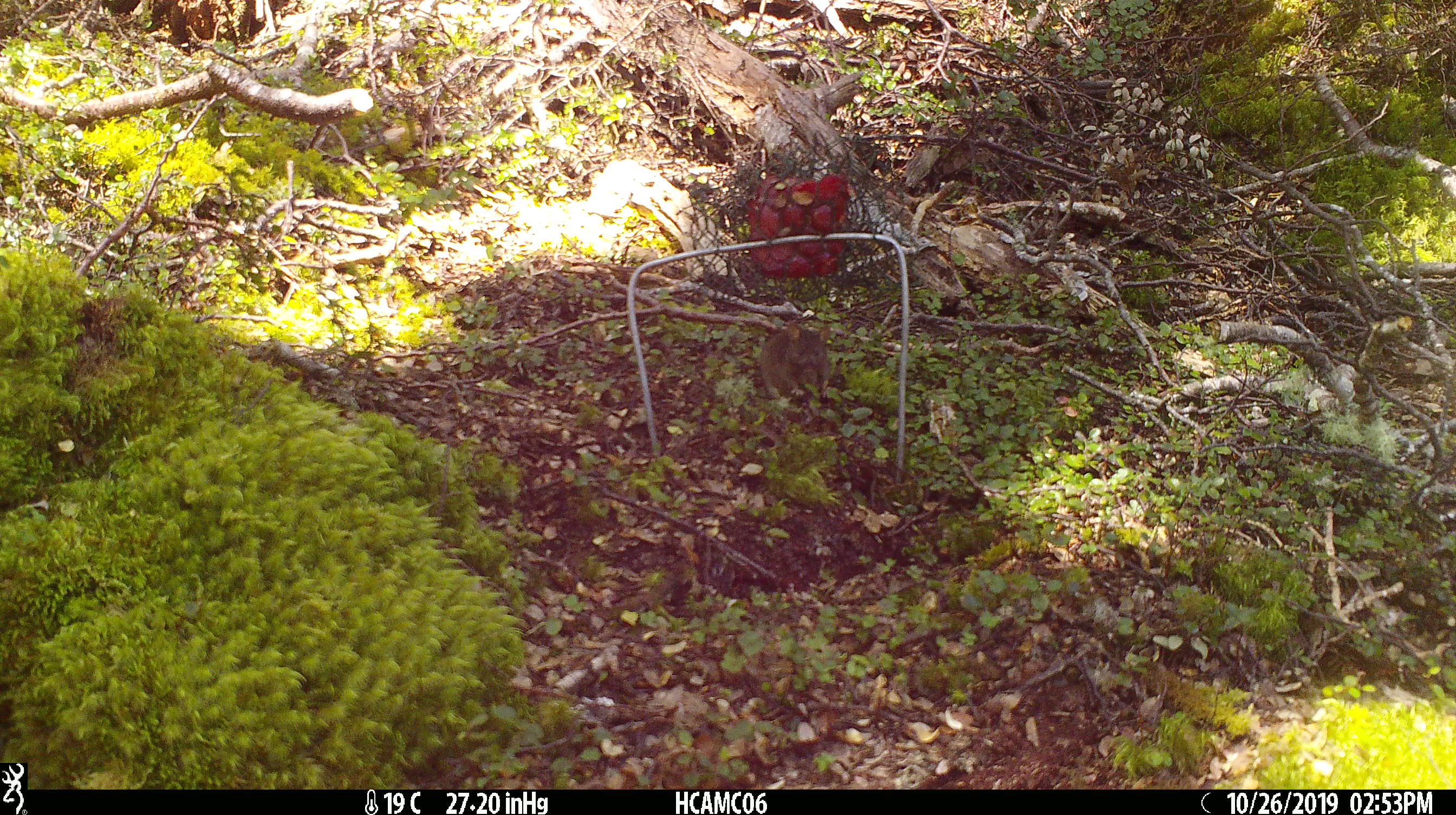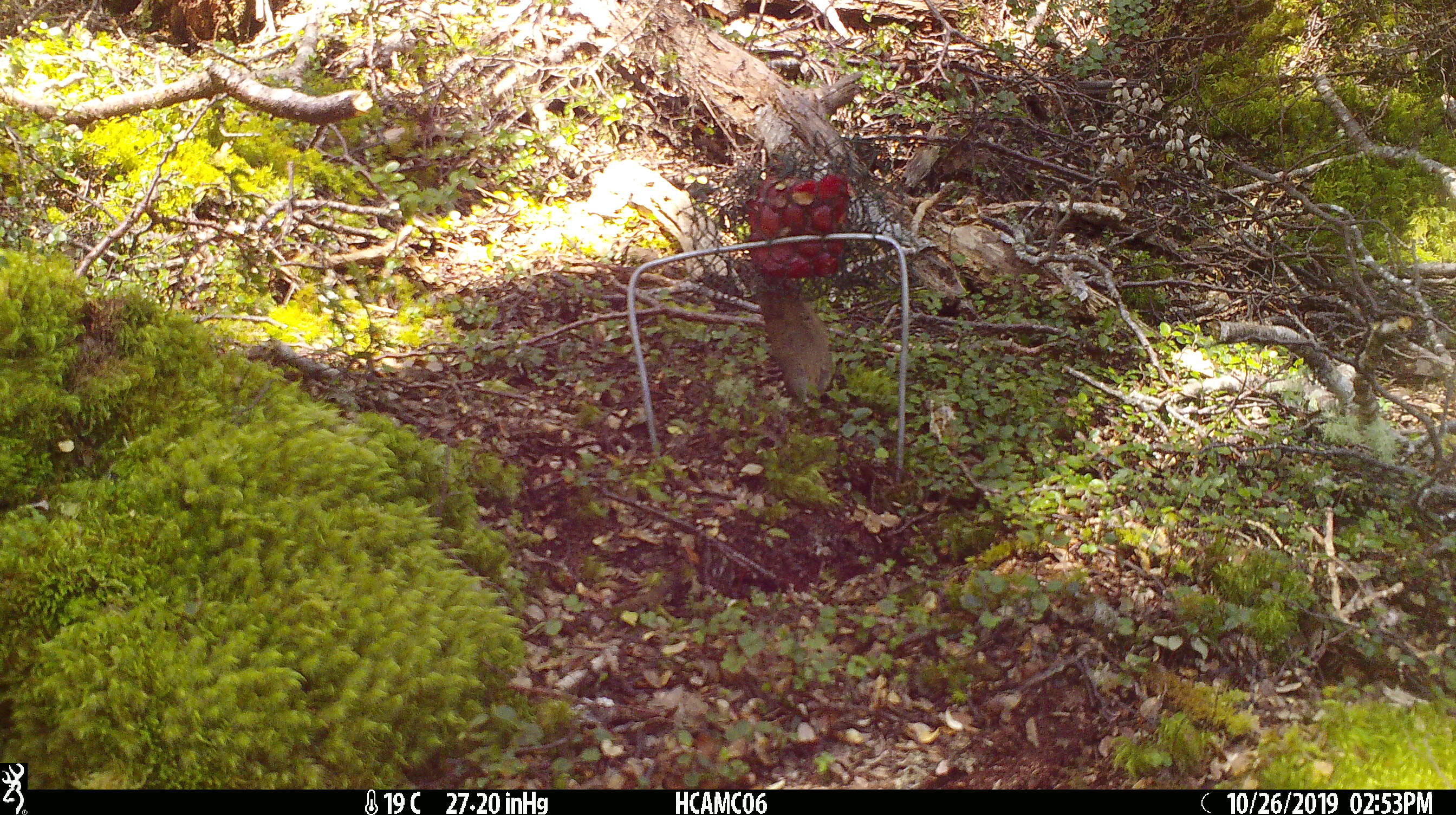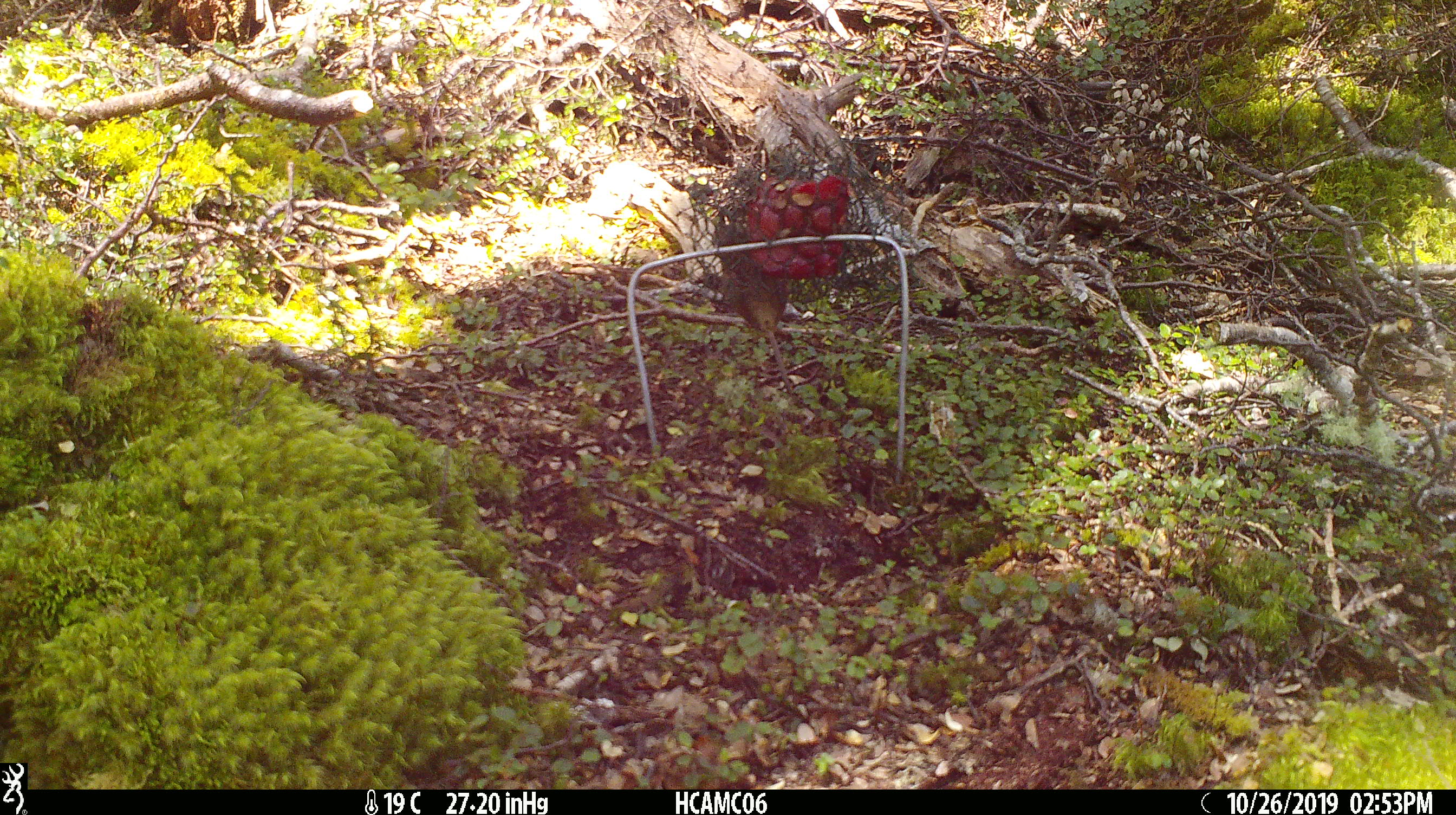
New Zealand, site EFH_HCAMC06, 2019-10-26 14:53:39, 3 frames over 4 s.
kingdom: Animalia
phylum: Chordata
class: Mammalia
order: Rodentia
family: Muridae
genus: Mus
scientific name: Mus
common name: mouse